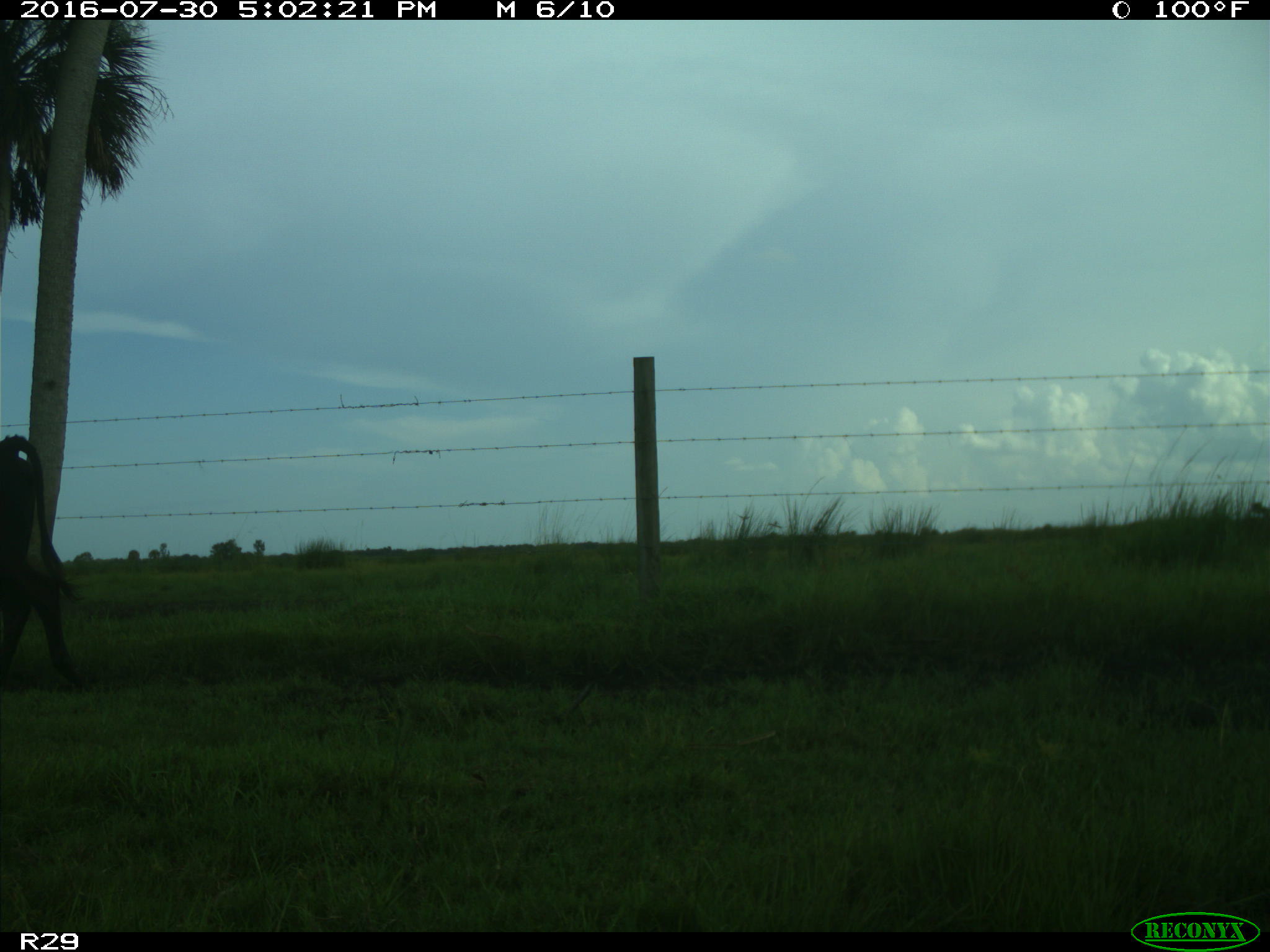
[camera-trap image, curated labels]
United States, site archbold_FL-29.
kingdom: Animalia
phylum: Chordata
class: Mammalia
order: Artiodactyla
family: Bovidae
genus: Bos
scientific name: Bos taurus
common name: domestic cow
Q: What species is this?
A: Bos taurus (domestic cow).